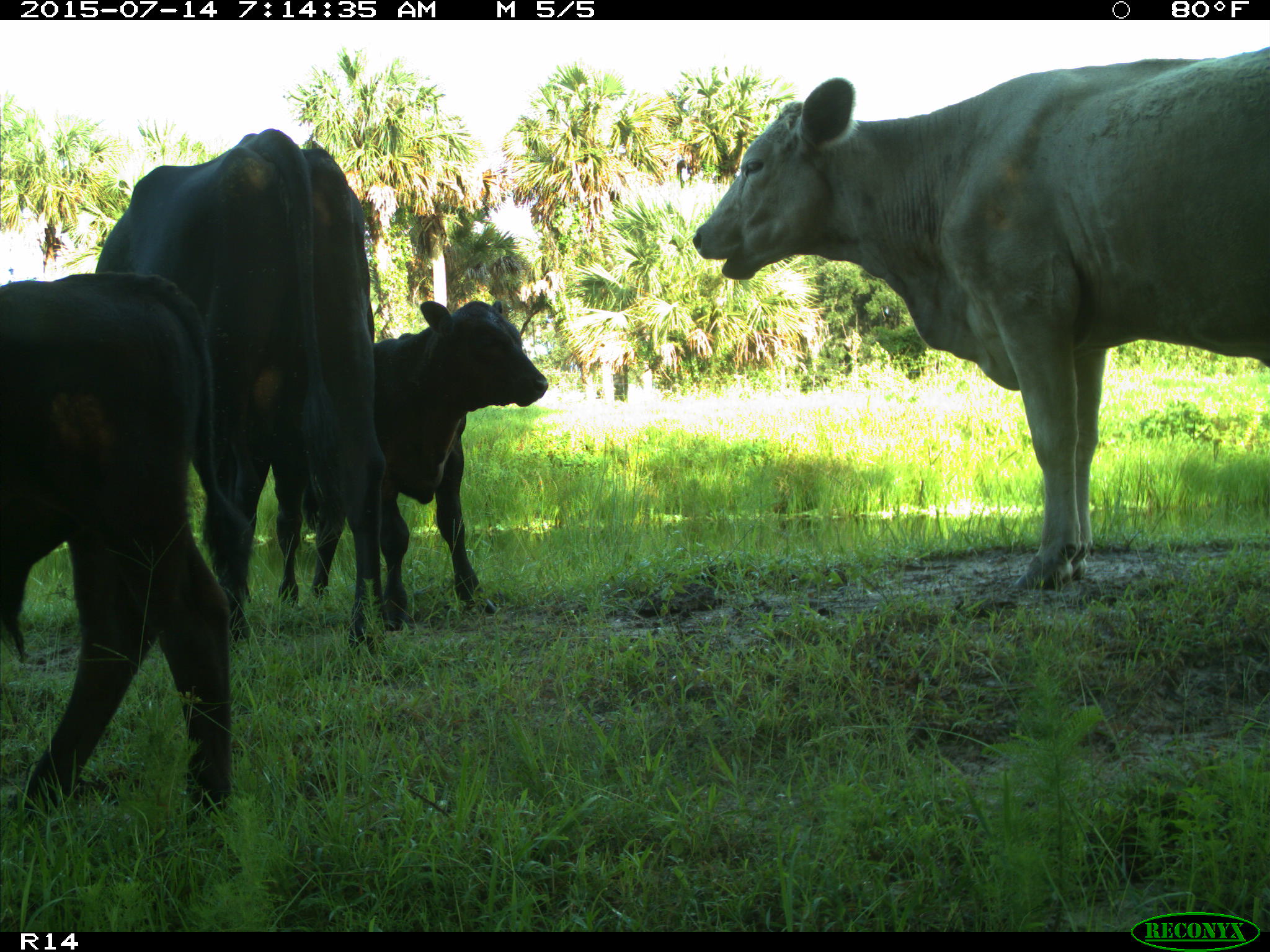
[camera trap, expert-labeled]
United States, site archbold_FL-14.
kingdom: Animalia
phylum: Chordata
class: Mammalia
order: Artiodactyla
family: Bovidae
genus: Bos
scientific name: Bos taurus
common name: domestic cow